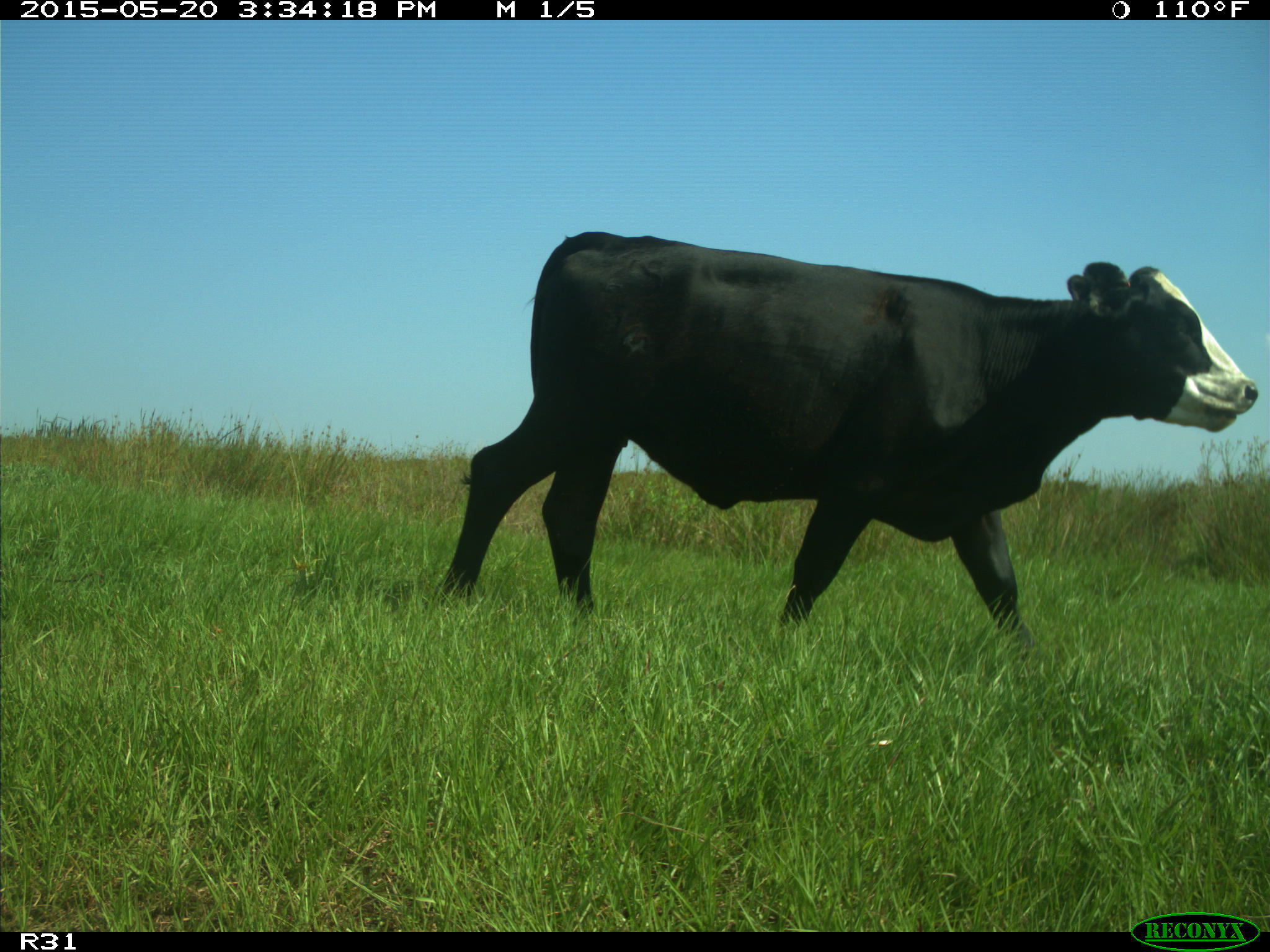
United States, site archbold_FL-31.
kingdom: Animalia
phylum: Chordata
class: Mammalia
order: Artiodactyla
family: Bovidae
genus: Bos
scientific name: Bos taurus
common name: domestic cow